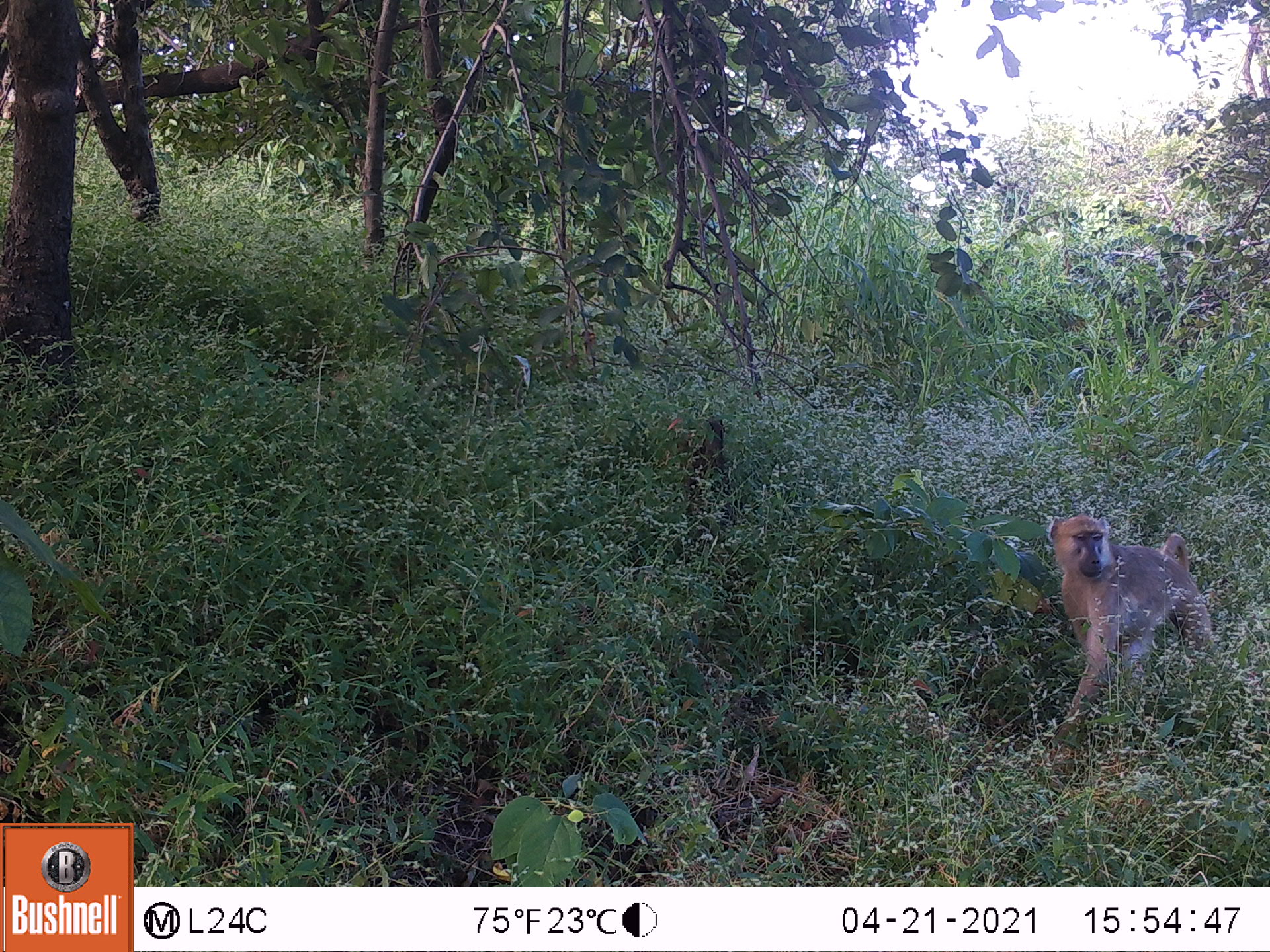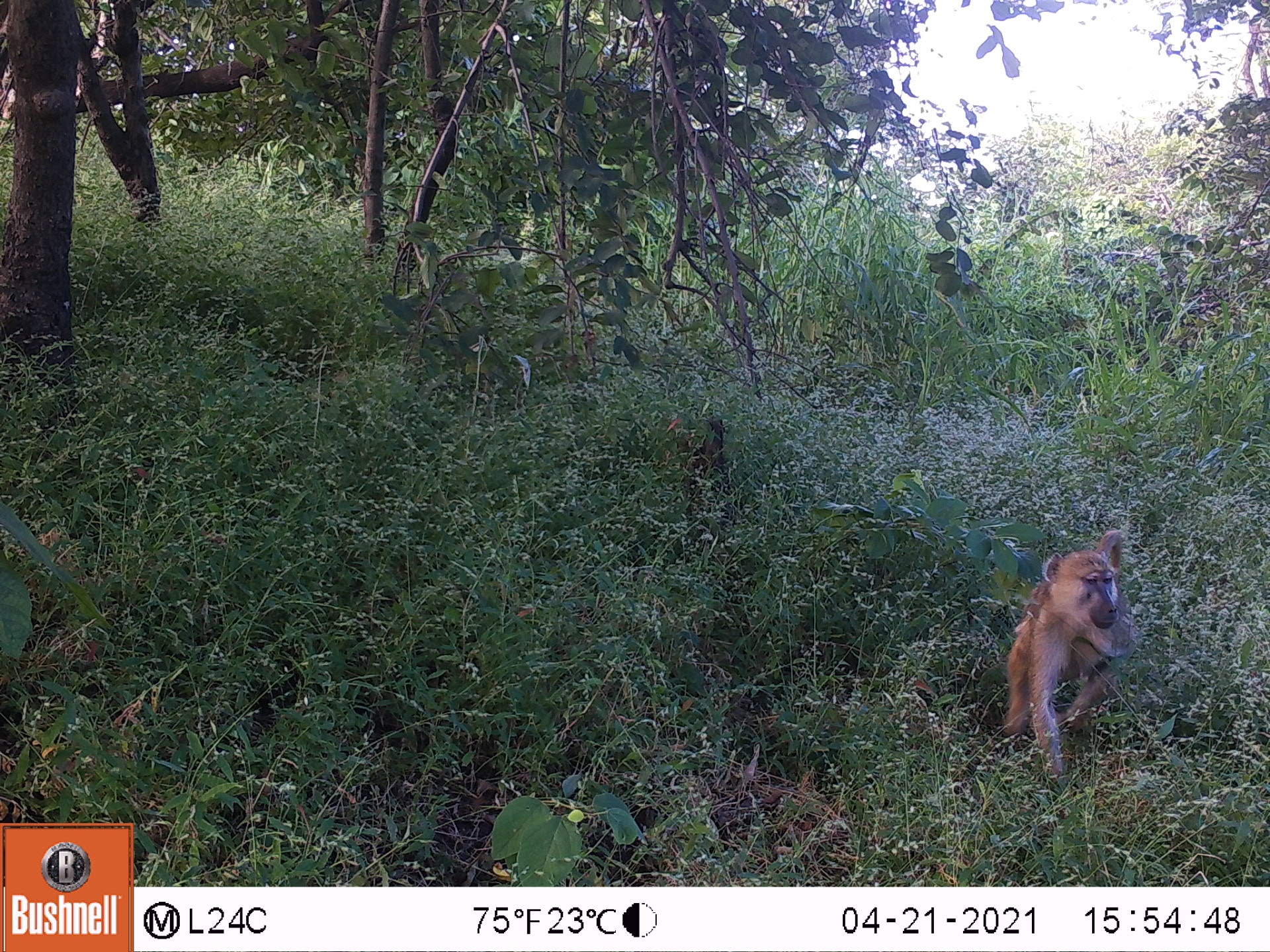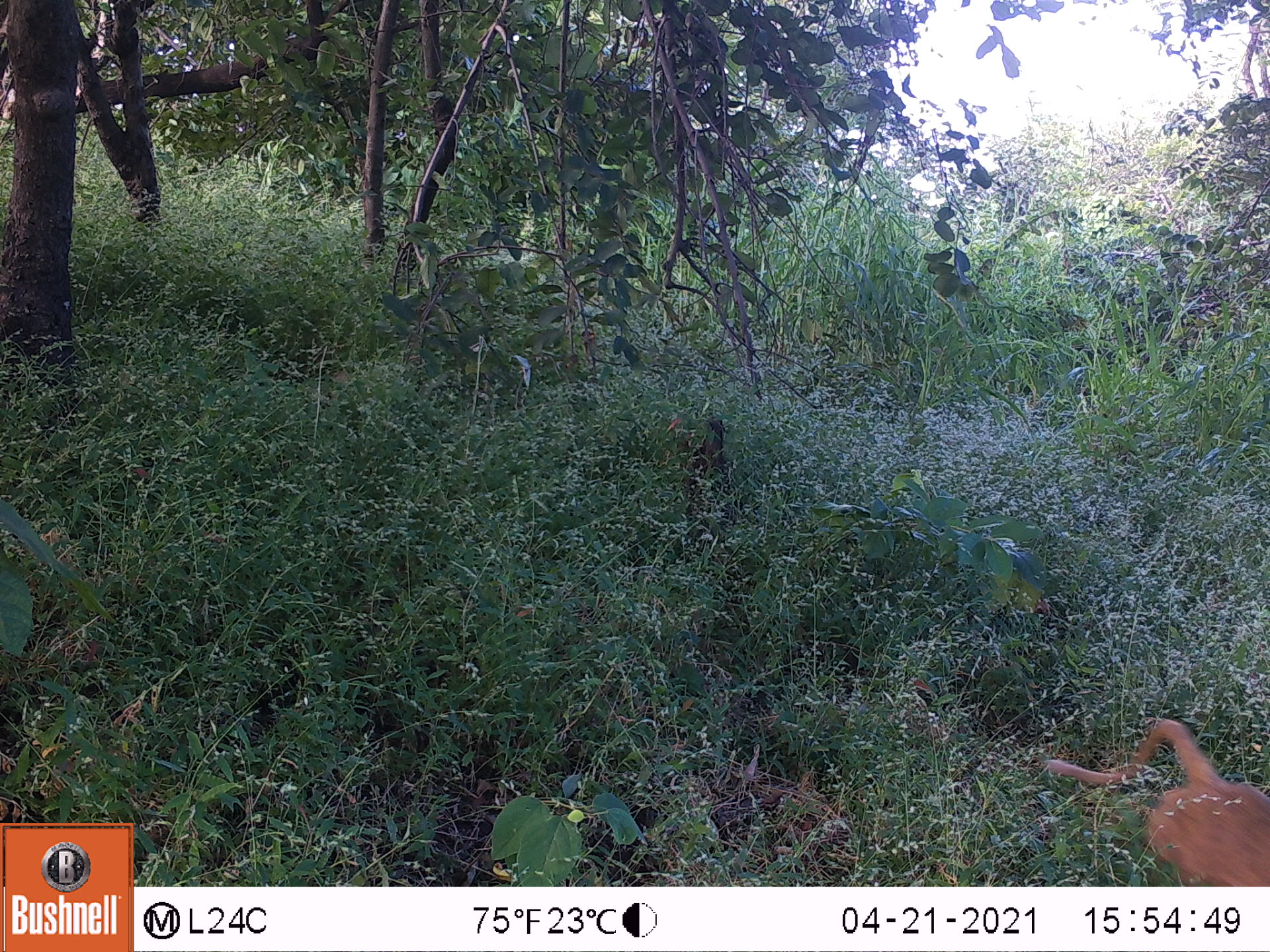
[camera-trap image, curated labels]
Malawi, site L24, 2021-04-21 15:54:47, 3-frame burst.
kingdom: Animalia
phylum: Chordata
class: Mammalia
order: Primates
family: Cercopithecidae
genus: Papio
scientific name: Papio cynocephalus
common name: yellow baboon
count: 1